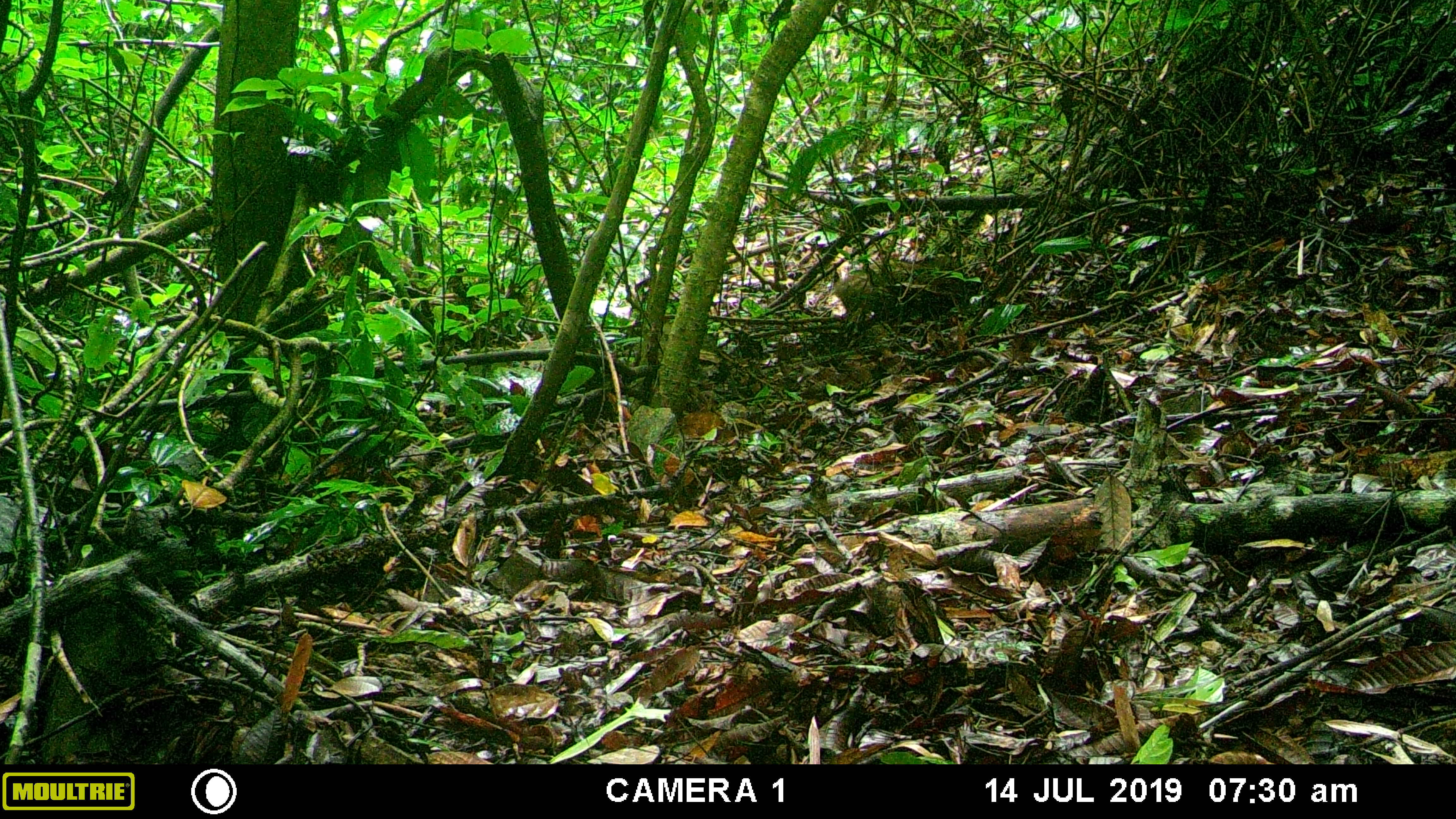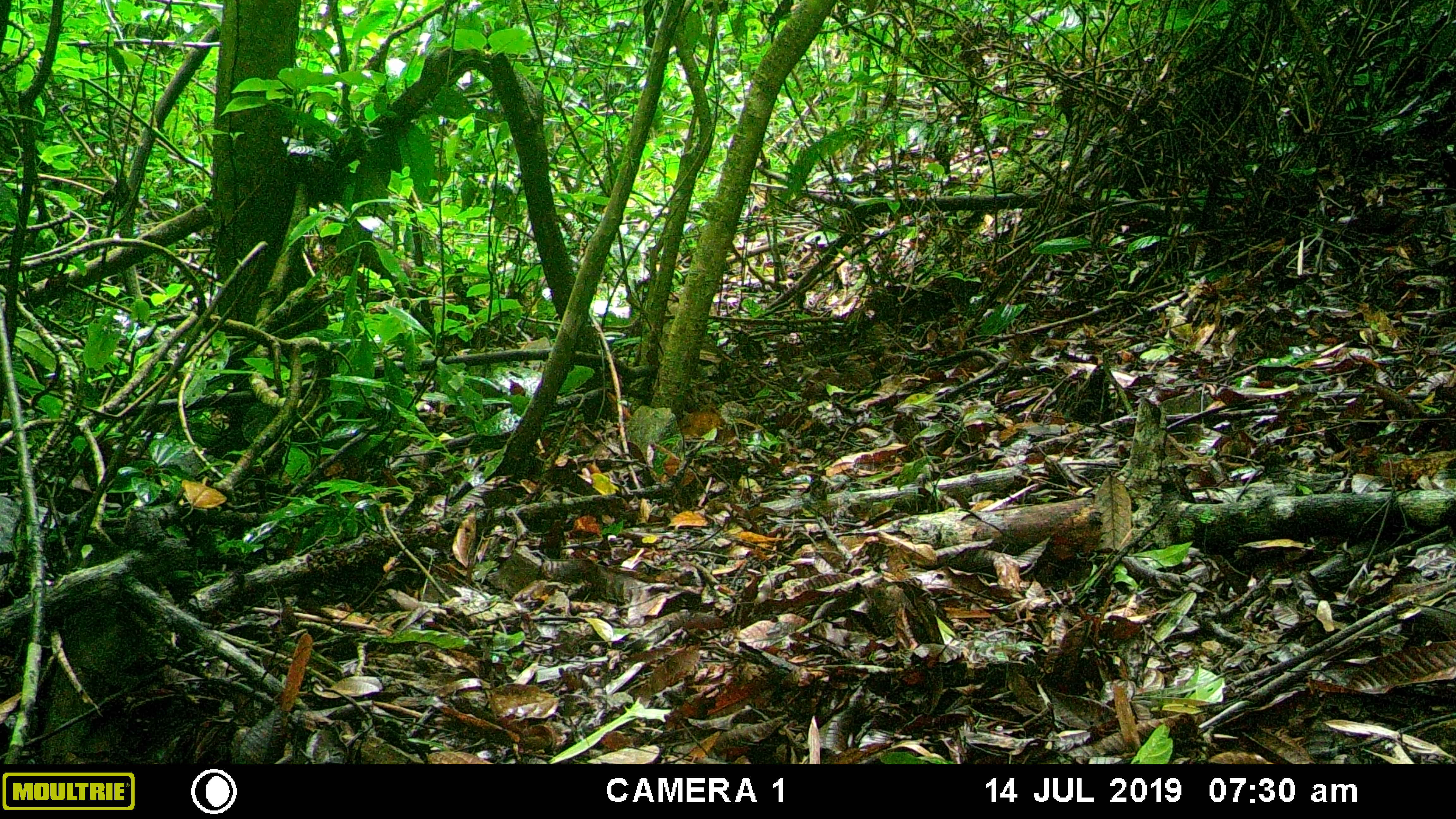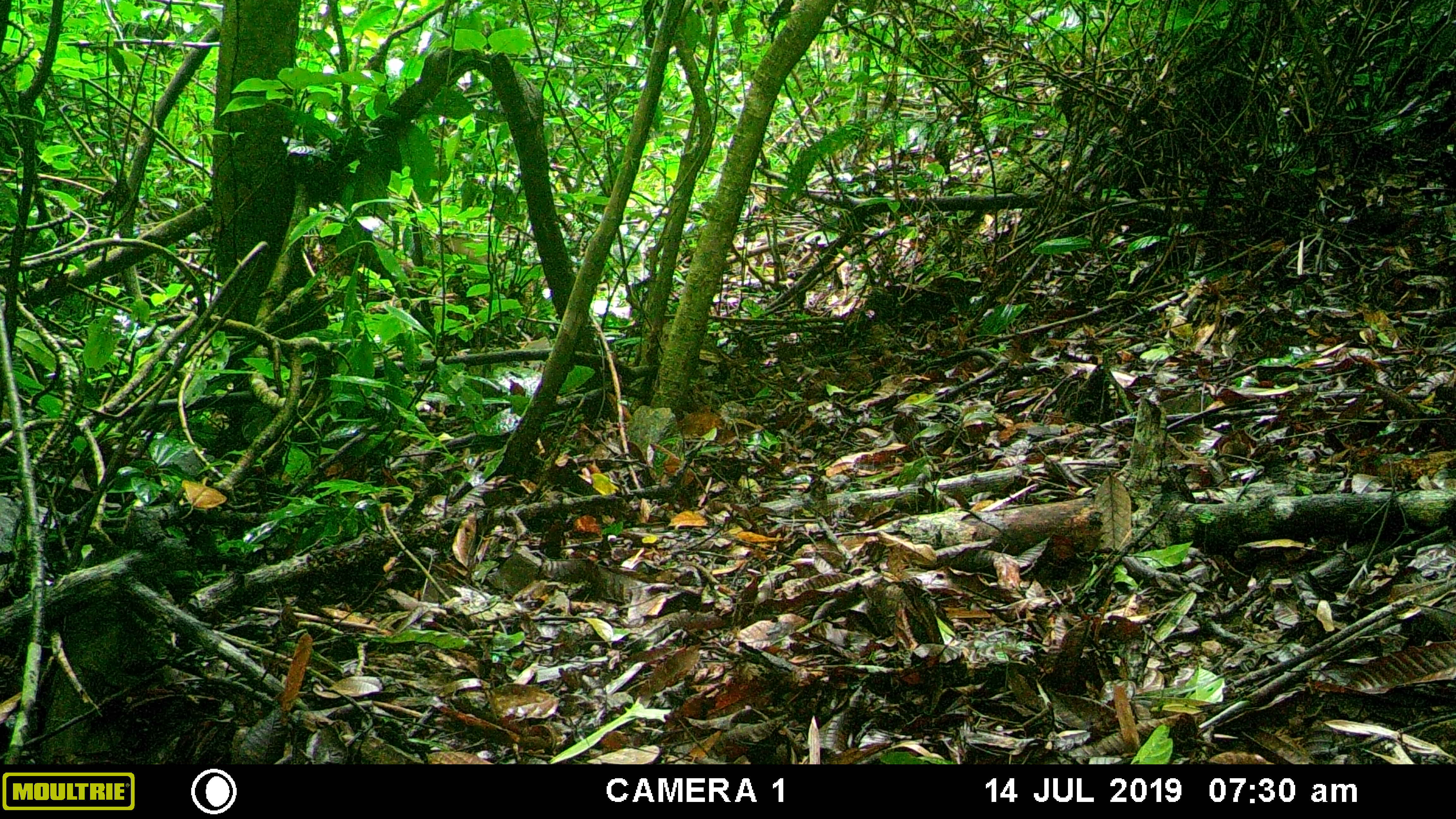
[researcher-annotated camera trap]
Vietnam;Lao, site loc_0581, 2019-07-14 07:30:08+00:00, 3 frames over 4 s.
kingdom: Animalia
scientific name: Animalia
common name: animal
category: unidentified animal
Unidentified animal (animal) (Animalia). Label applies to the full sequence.